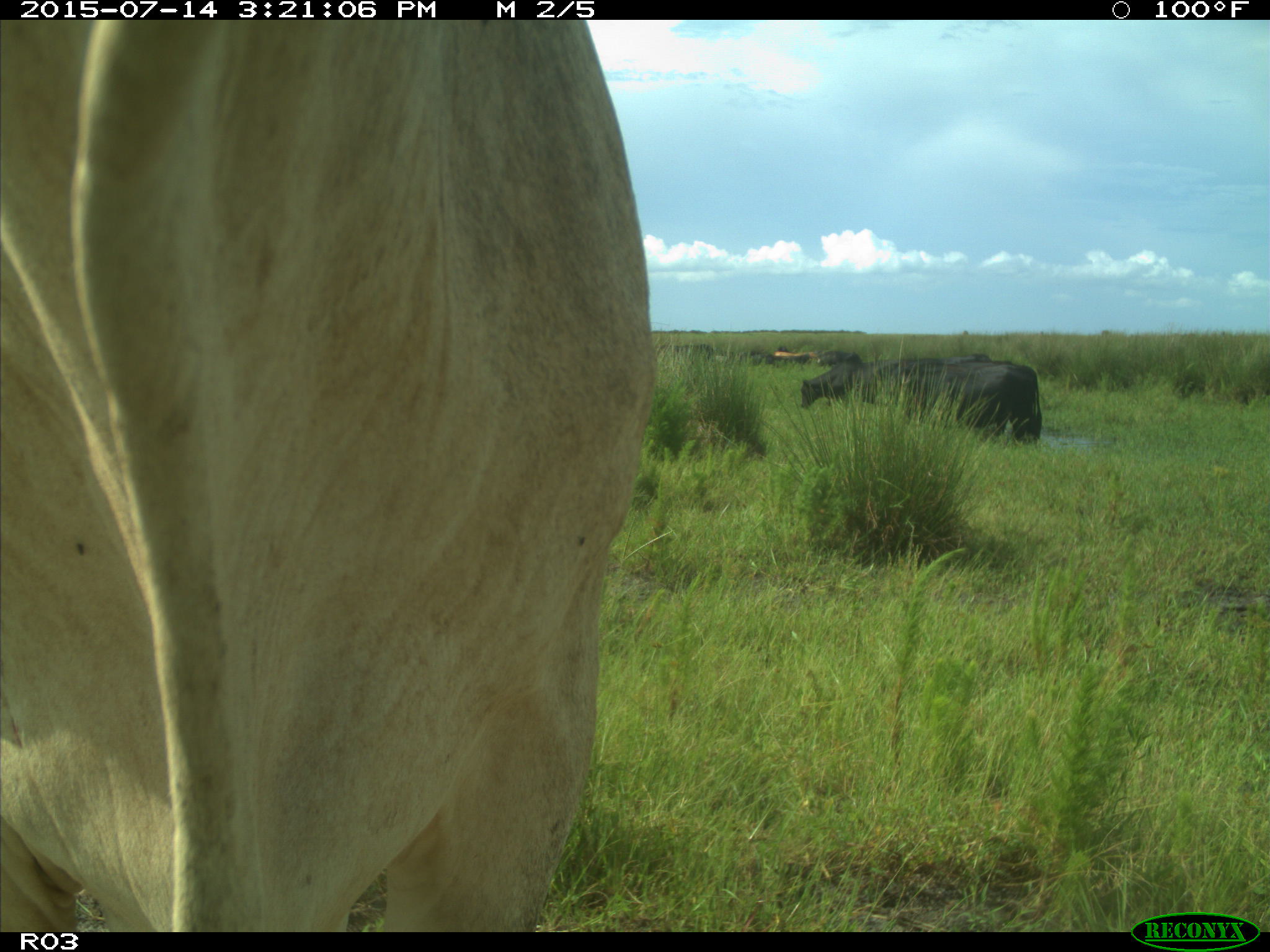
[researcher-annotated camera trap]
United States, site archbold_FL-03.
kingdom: Animalia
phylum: Chordata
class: Mammalia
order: Artiodactyla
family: Bovidae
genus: Bos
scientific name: Bos taurus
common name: domestic cow